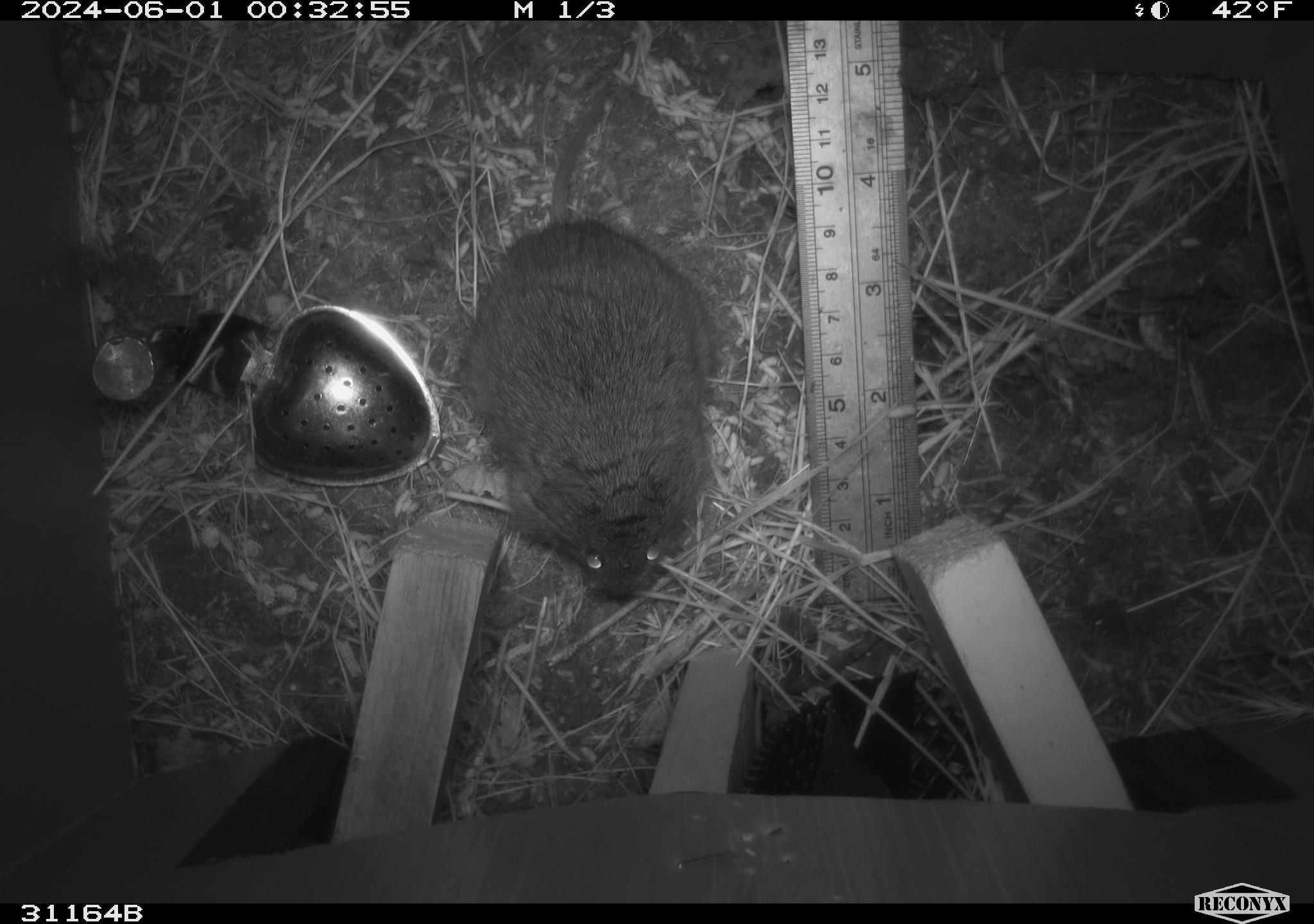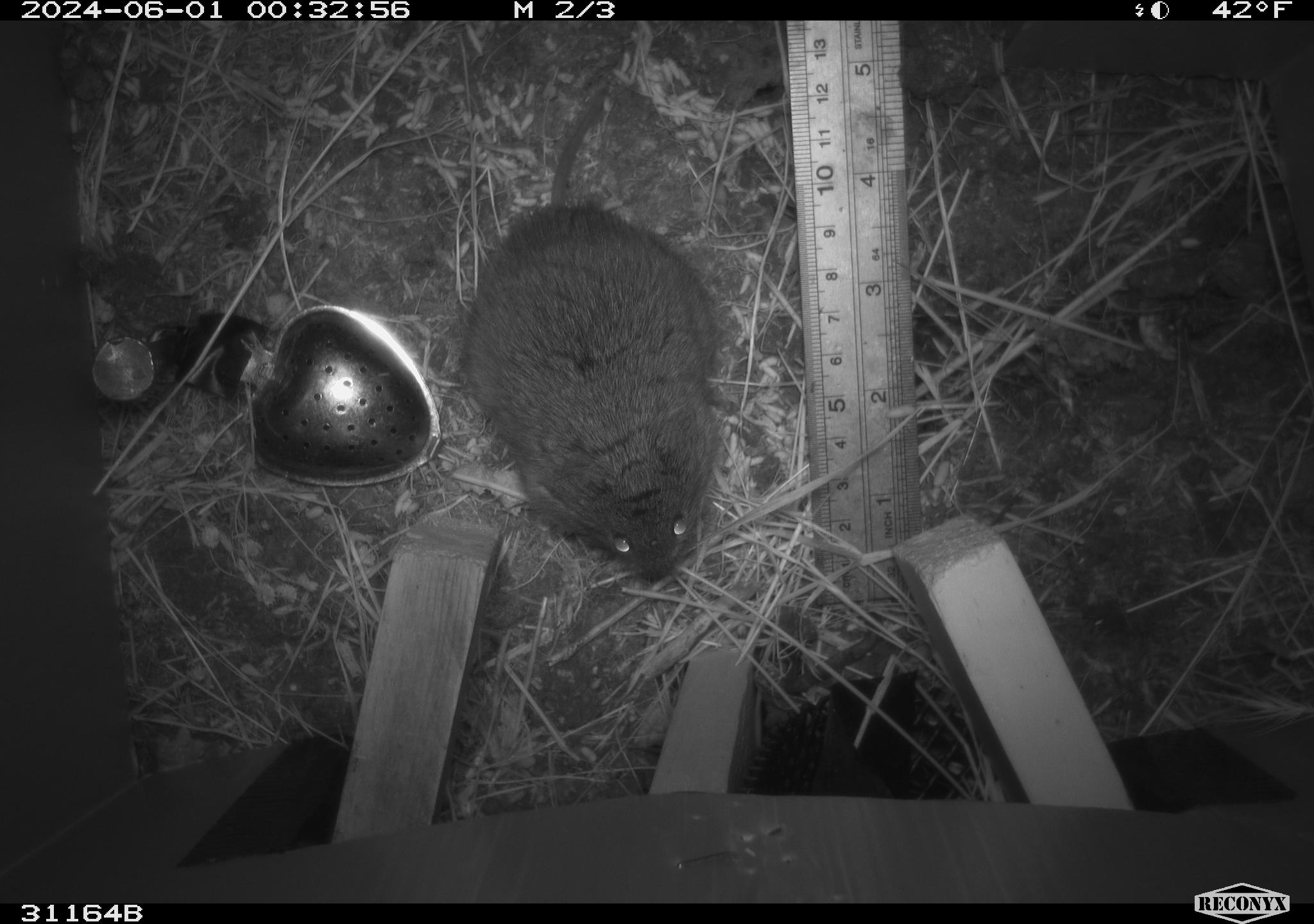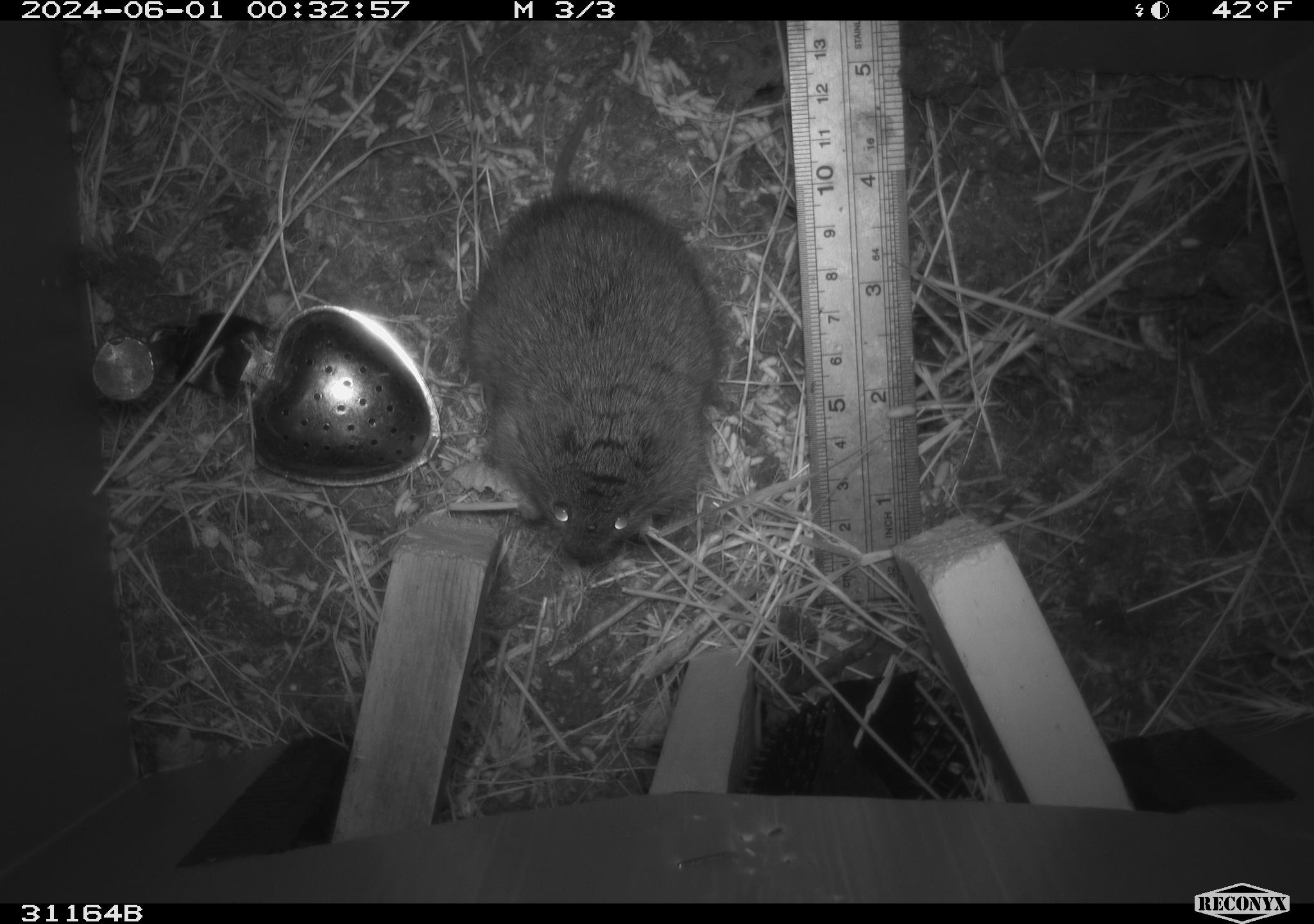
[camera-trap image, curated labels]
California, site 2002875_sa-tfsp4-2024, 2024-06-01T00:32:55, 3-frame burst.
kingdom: Animalia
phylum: Chordata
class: Mammalia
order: Rodentia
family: Cricetidae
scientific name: Arvicolinae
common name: voles, lemmings, and muskrats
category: arvicolinae subfamily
Arvicolinae subfamily (voles, lemmings, and muskrats) (Arvicolinae).